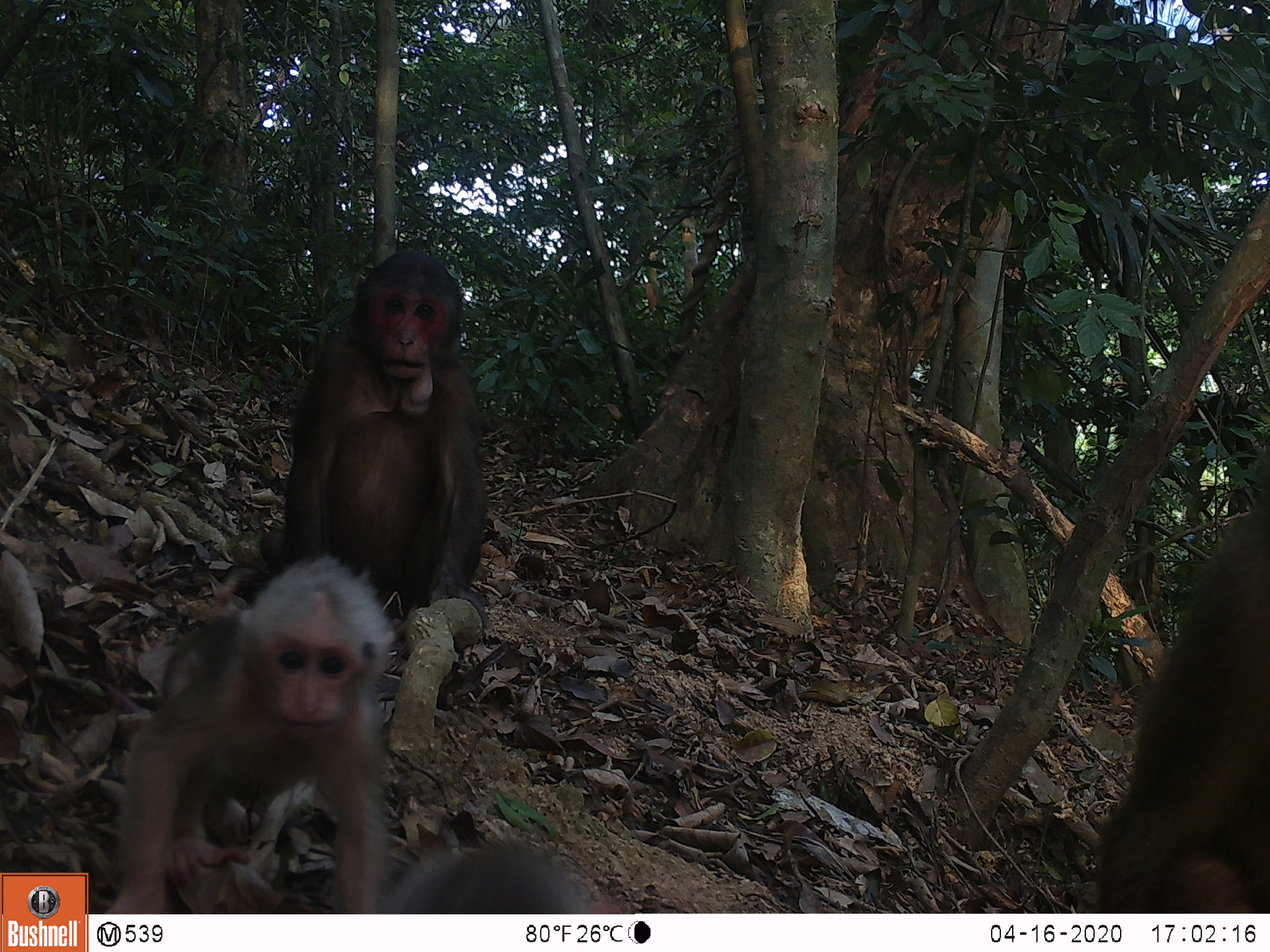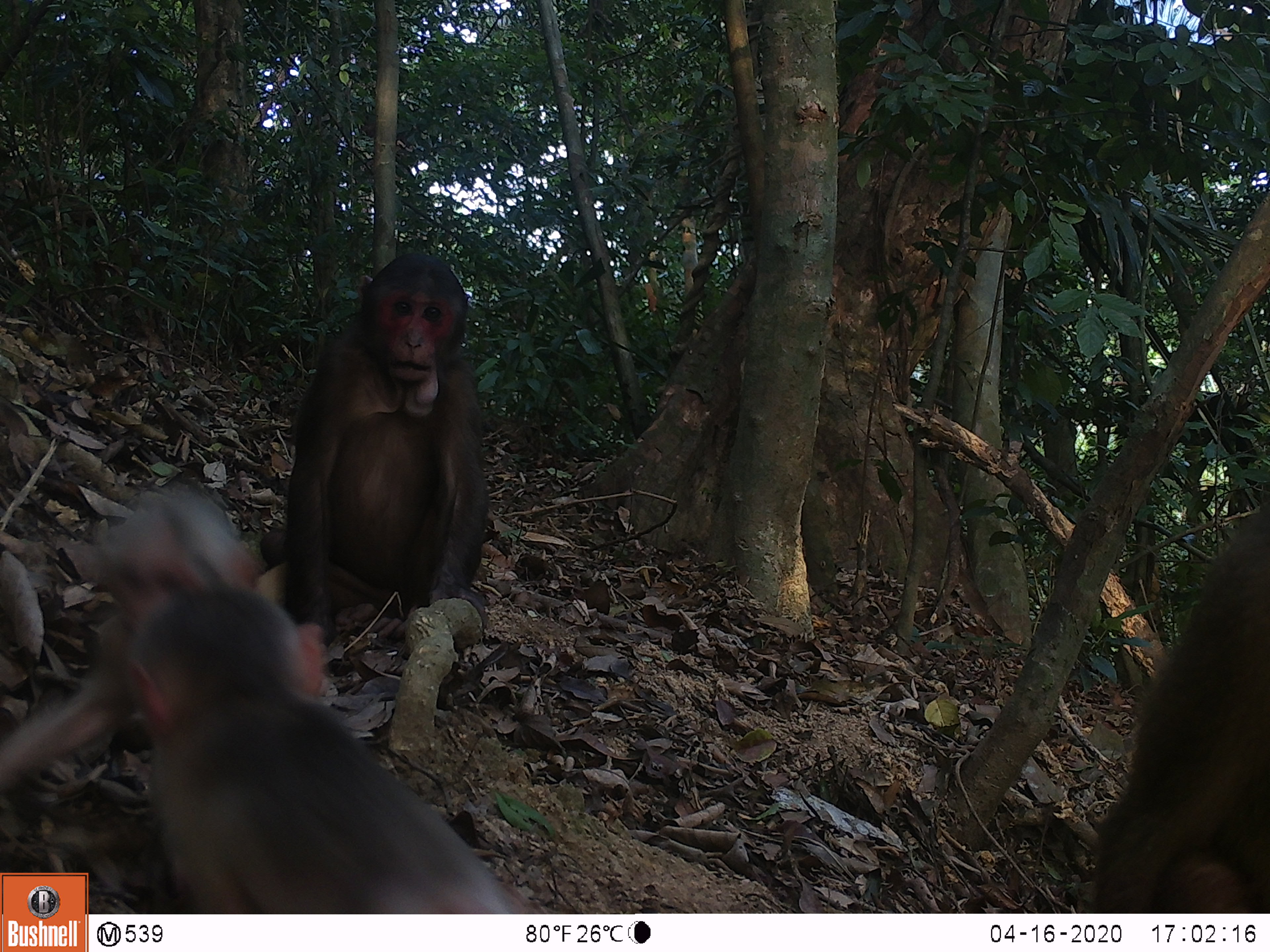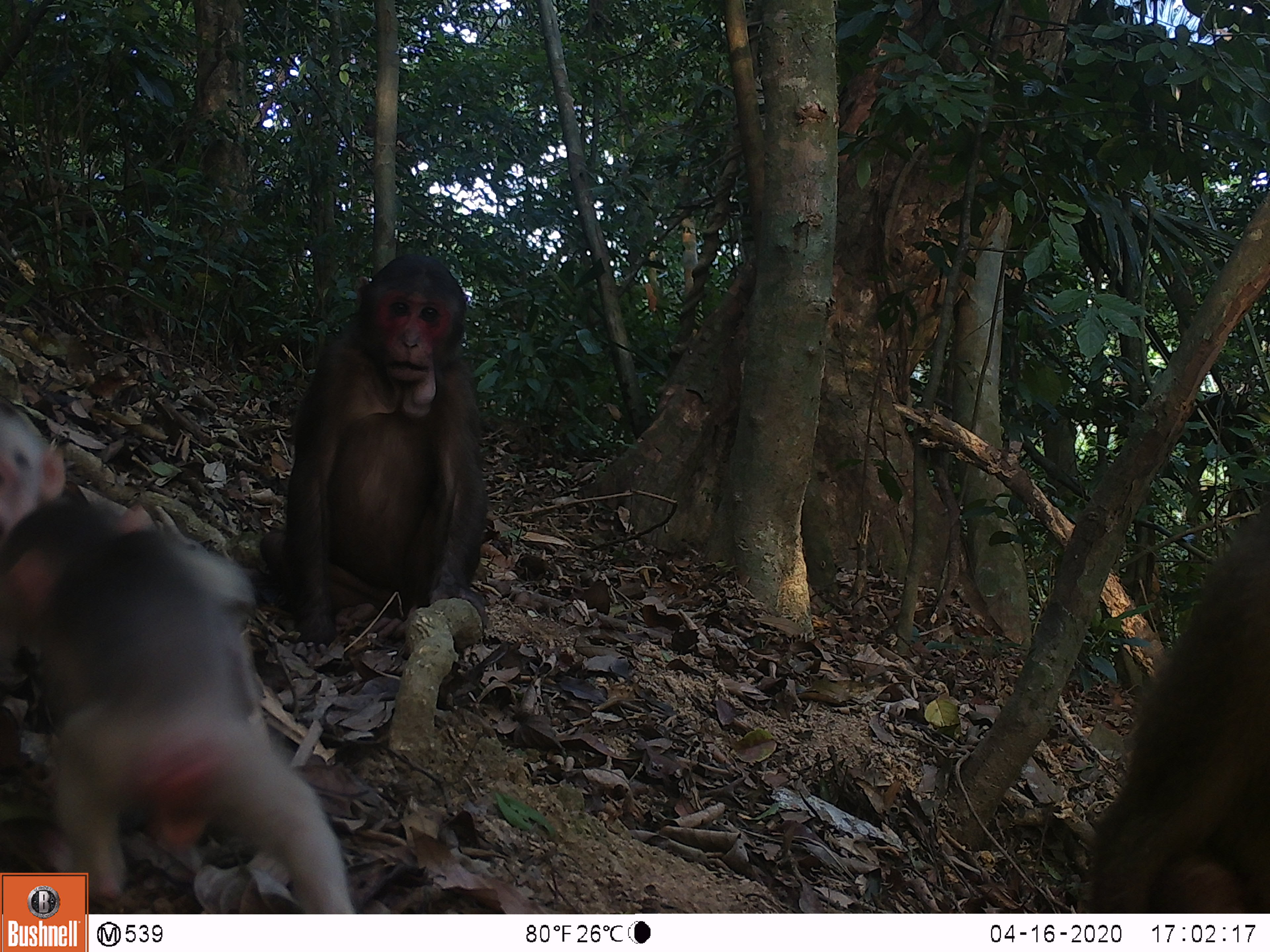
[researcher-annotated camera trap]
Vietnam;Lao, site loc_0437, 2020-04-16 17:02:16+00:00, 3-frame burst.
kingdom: Animalia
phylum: Chordata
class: Mammalia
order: Primates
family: Cercopithecidae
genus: Macaca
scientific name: Macaca arctoides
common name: stump-tailed macaque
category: stump tailed macaque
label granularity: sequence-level